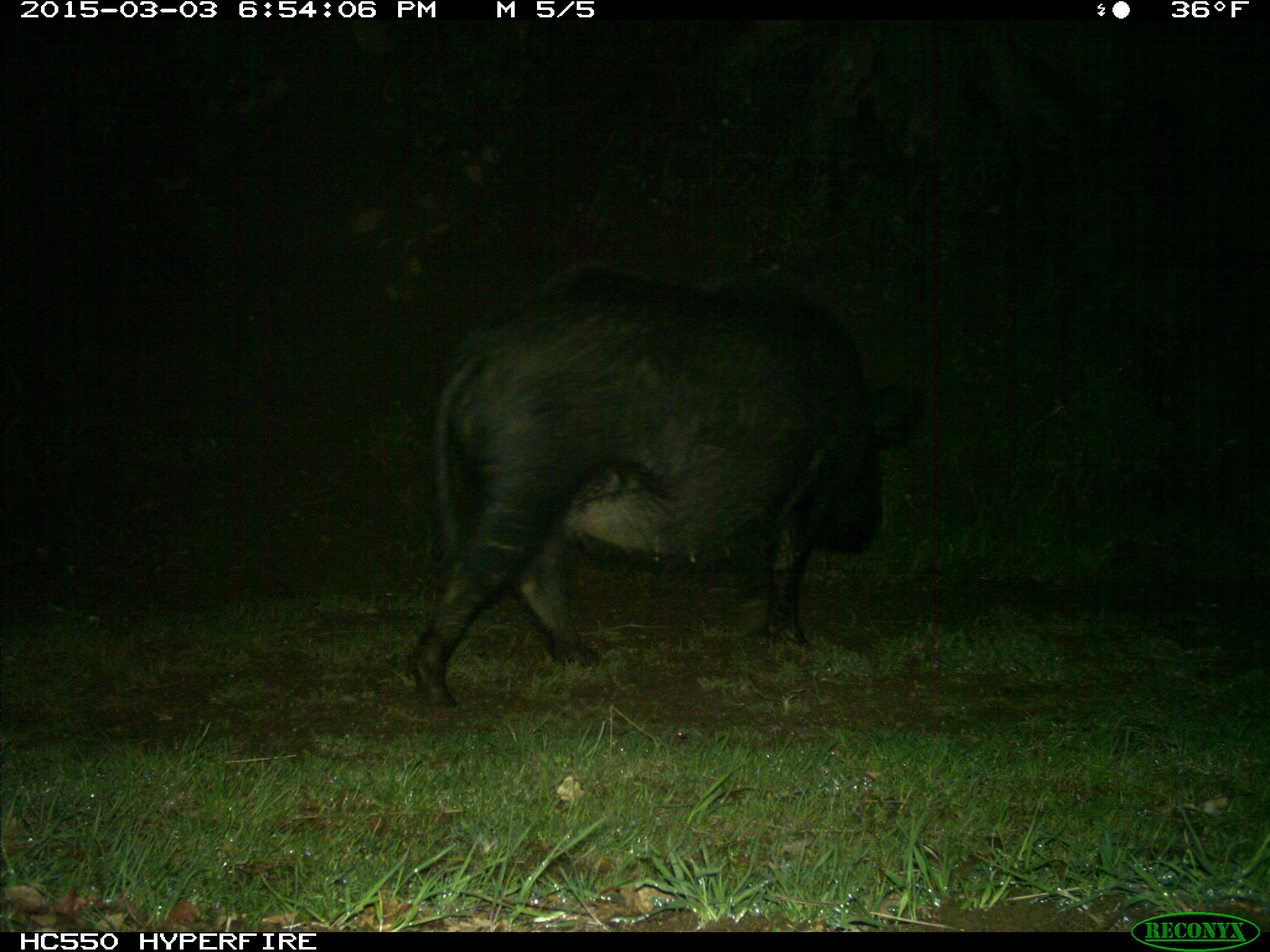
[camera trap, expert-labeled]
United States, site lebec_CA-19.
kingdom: Animalia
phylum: Chordata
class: Mammalia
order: Artiodactyla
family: Suidae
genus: Sus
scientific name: Sus scrofa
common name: wild boar